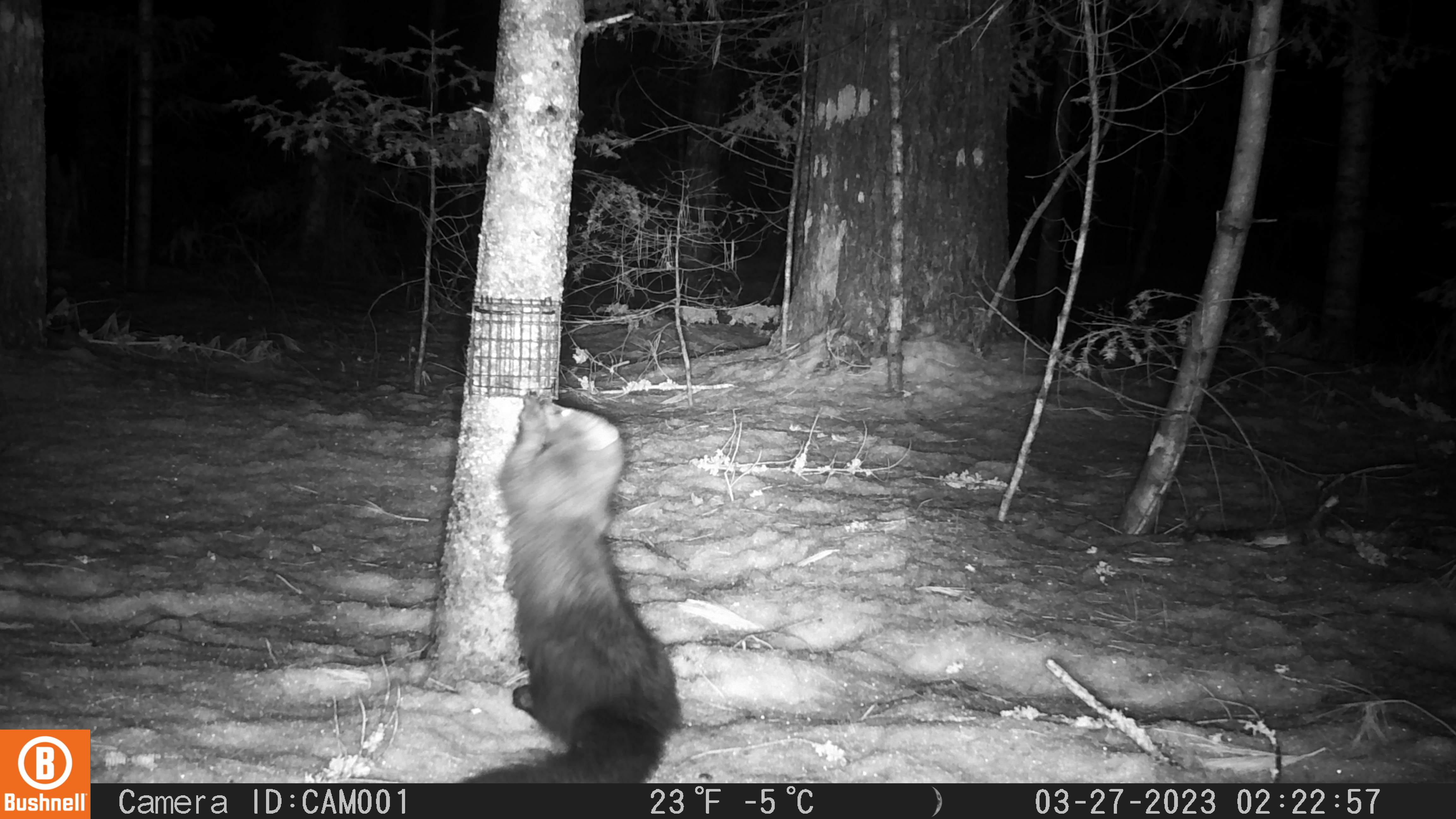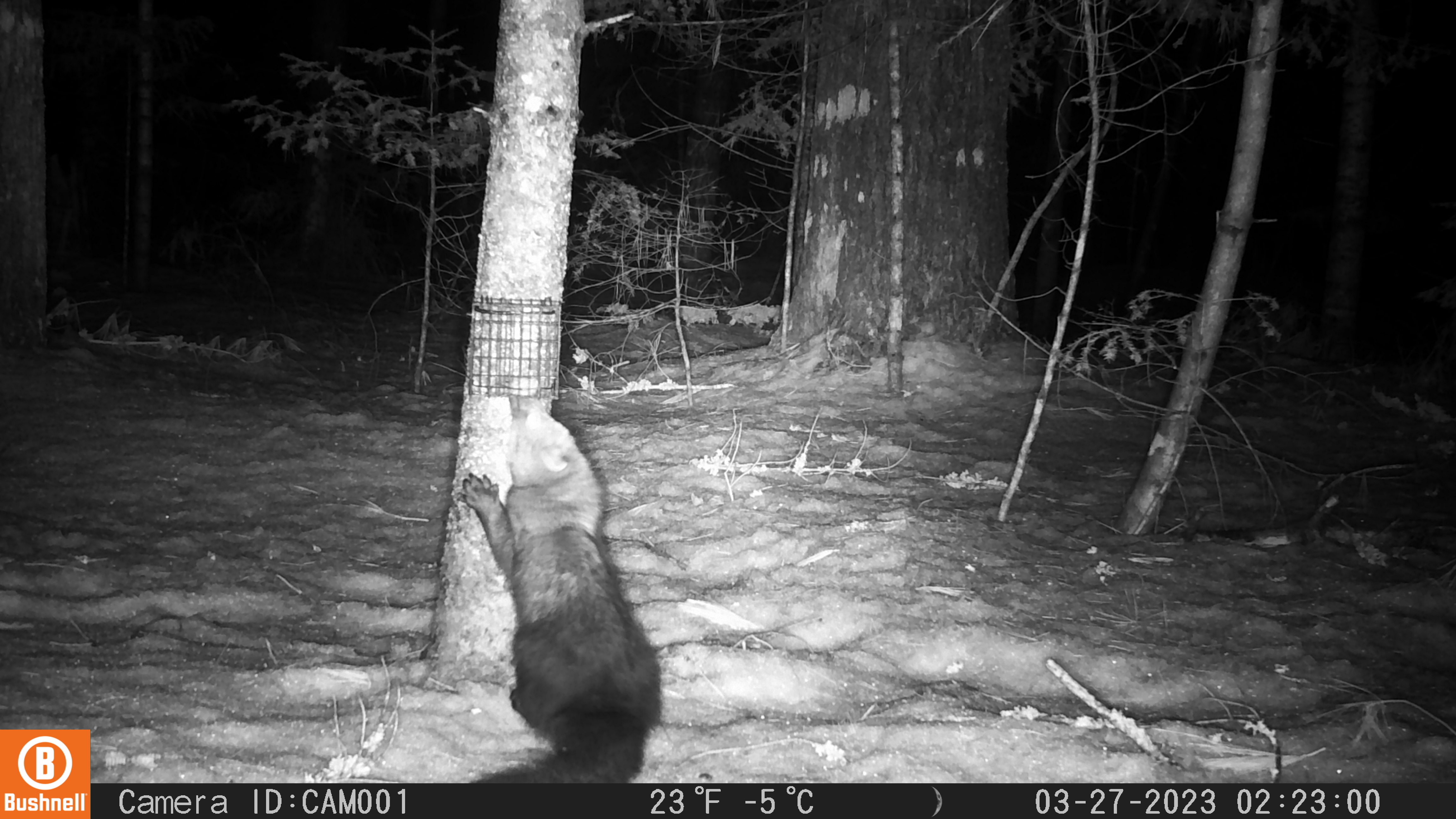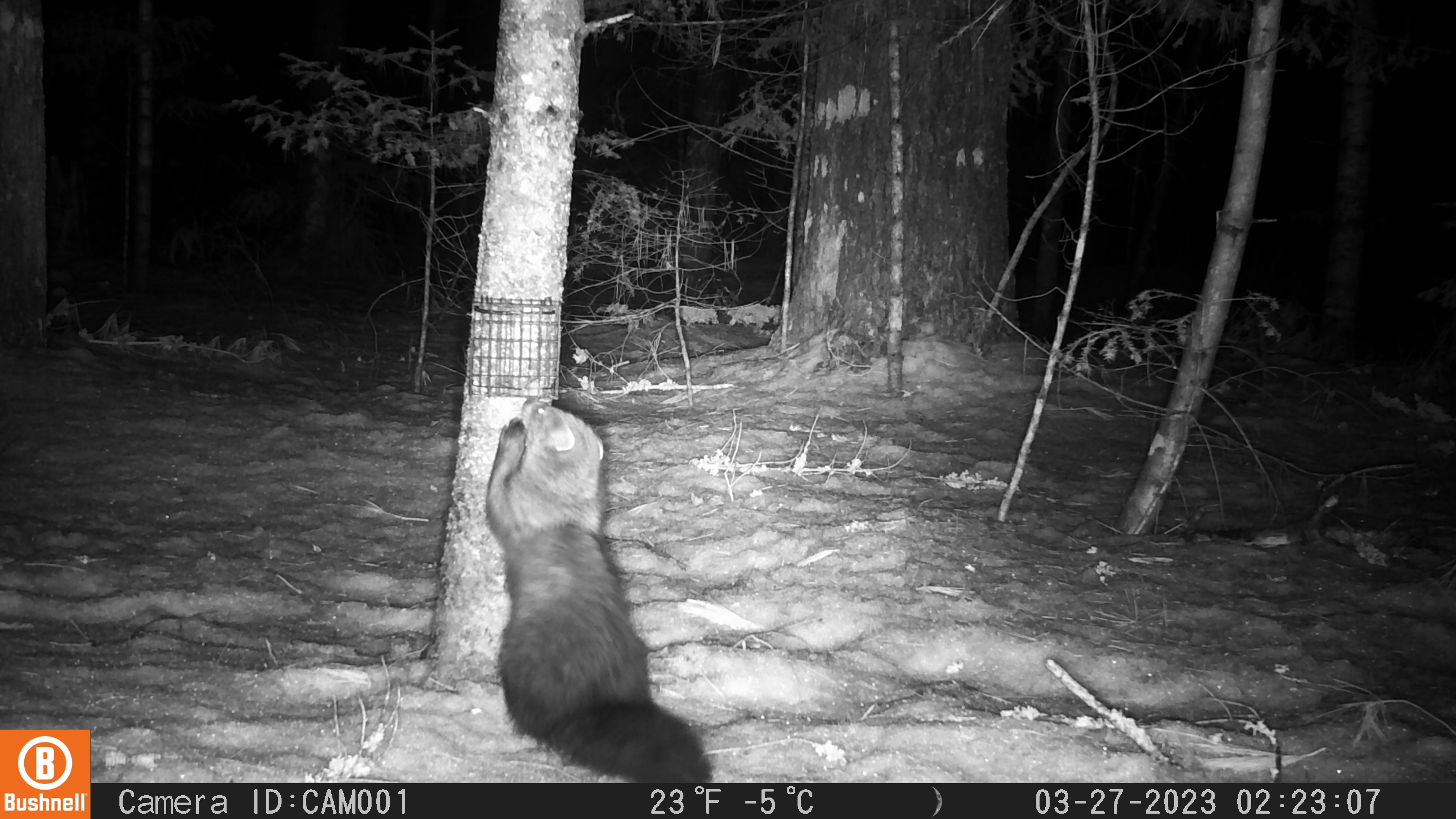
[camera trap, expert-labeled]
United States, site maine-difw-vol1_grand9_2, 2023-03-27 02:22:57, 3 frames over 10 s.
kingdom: Animalia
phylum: Chordata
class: Mammalia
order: Carnivora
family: Mustelidae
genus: Pekania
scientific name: Pekania pennanti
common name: fisher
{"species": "fisher (Pekania pennanti)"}